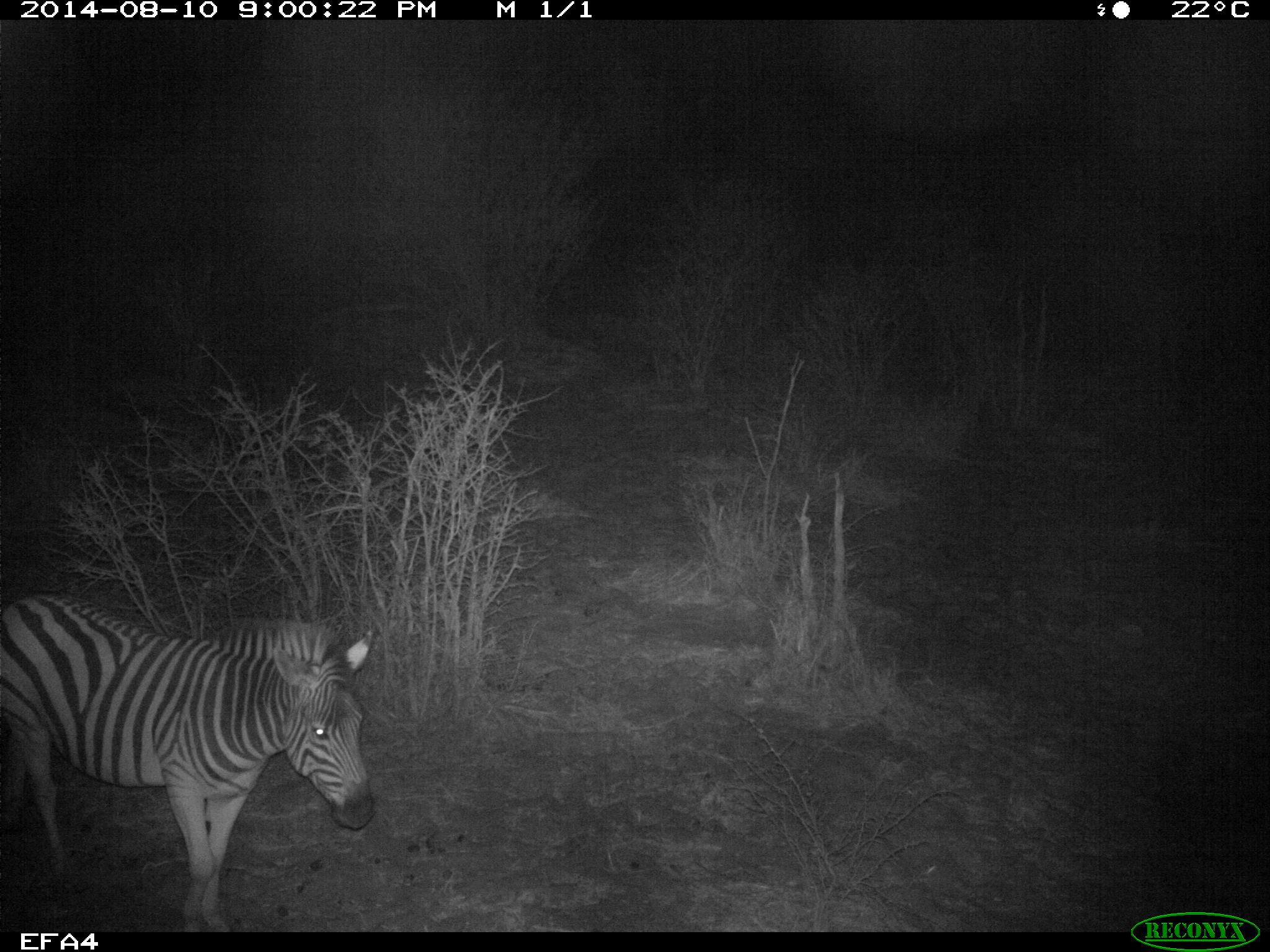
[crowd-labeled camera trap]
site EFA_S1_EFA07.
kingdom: Animalia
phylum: Chordata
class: Mammalia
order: Perissodactyla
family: Equidae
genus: Equus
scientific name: Equus quagga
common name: plains zebra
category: zebraplains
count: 1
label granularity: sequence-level